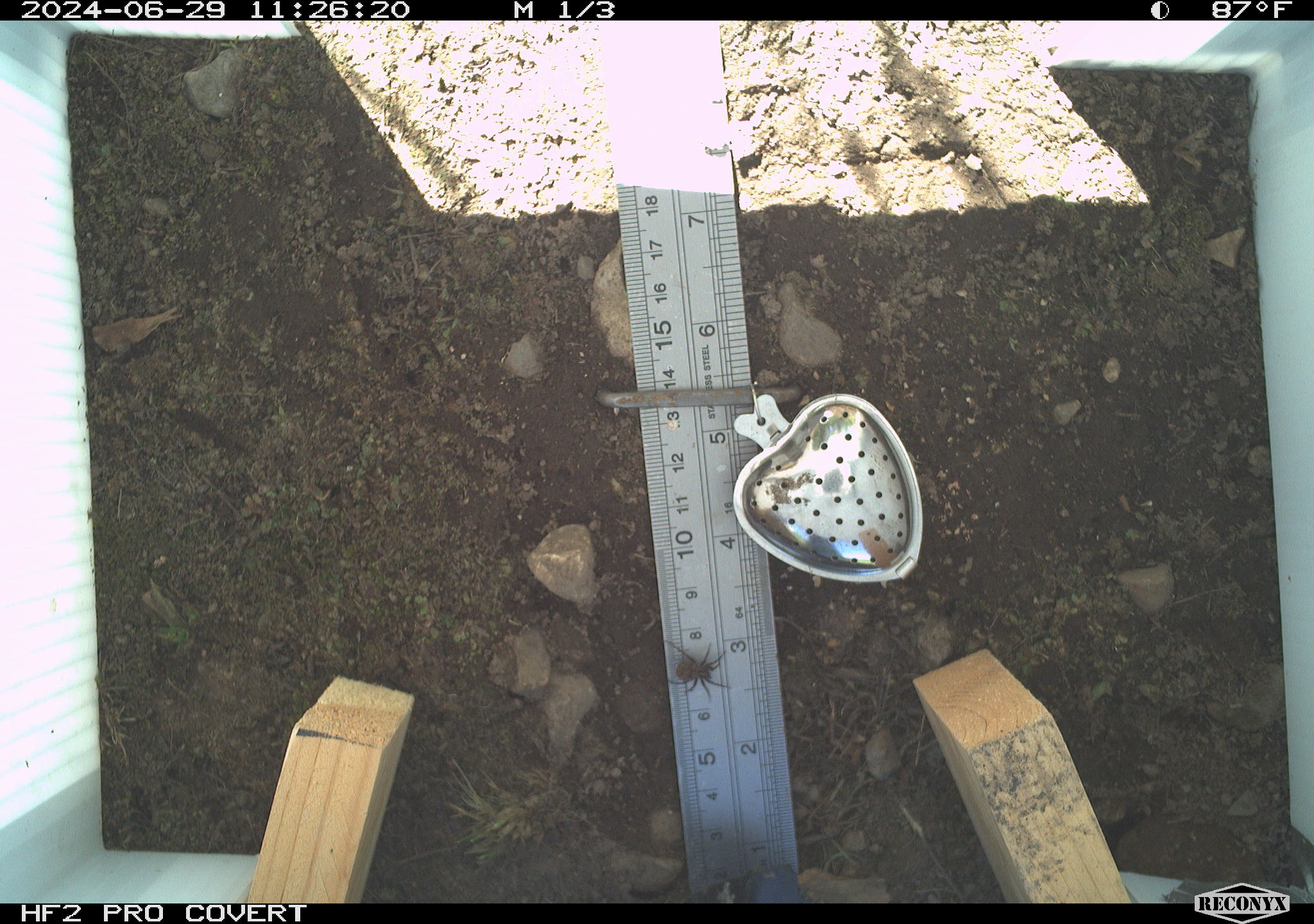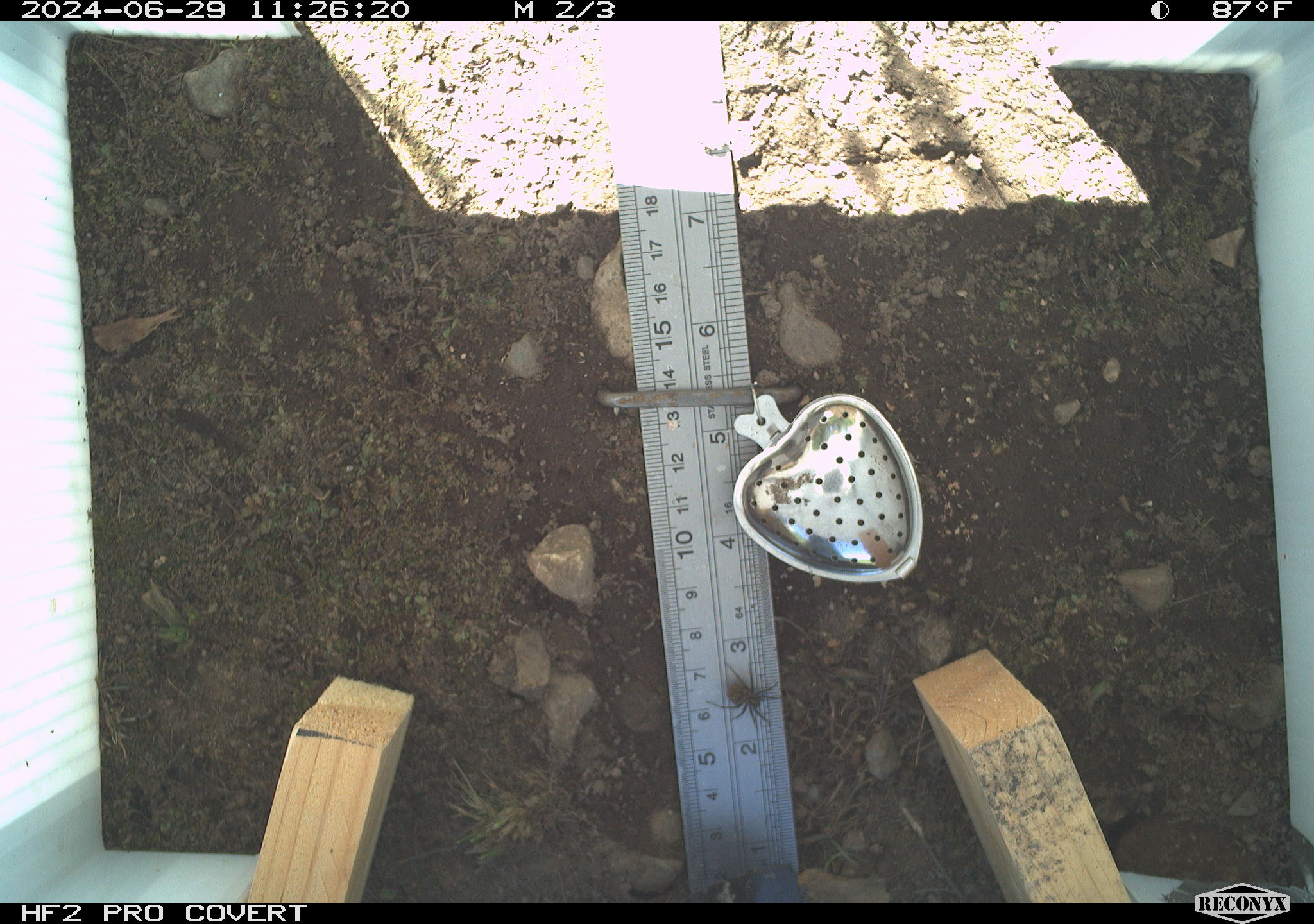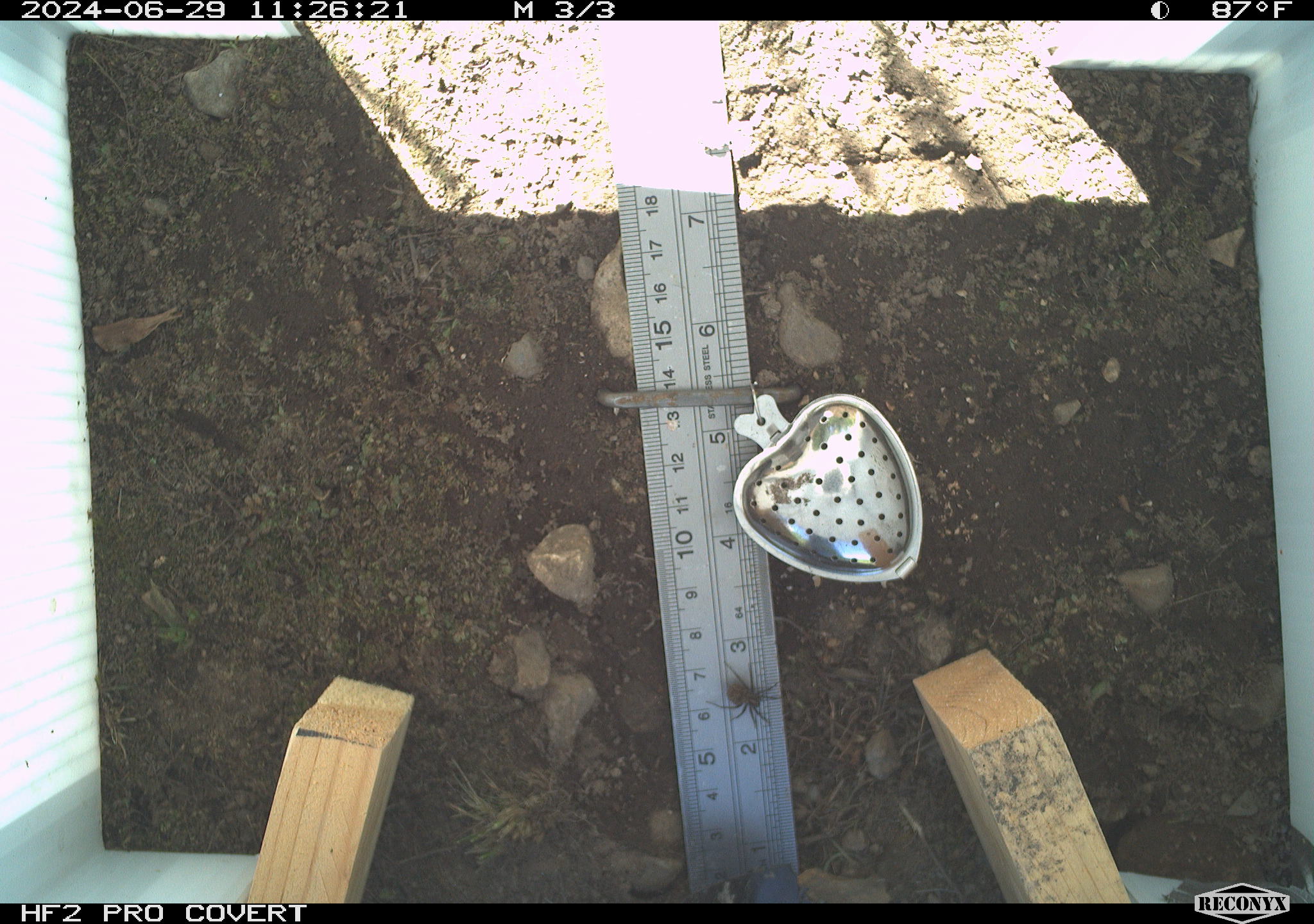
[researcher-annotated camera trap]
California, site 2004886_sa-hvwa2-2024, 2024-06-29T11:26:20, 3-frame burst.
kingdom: Animalia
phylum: Arthropoda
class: Arachnida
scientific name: Arachnida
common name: arachnids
Arachnids (Arachnida).